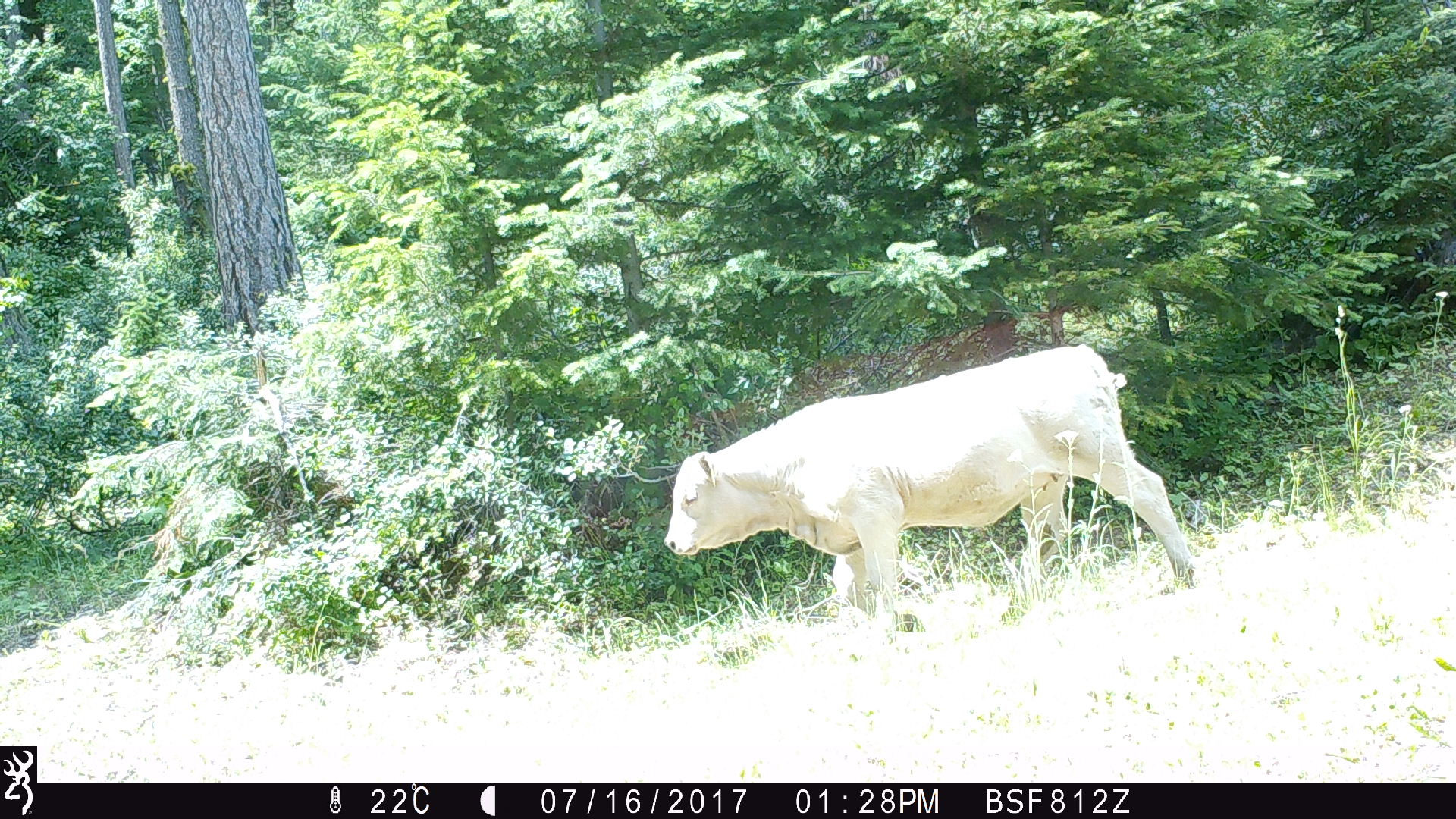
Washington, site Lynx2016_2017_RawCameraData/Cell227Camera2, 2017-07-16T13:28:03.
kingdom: Animalia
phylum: Chordata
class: Mammalia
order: Artiodactyla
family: Bovidae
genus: Bos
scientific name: Bos taurus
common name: domestic cattle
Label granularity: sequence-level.